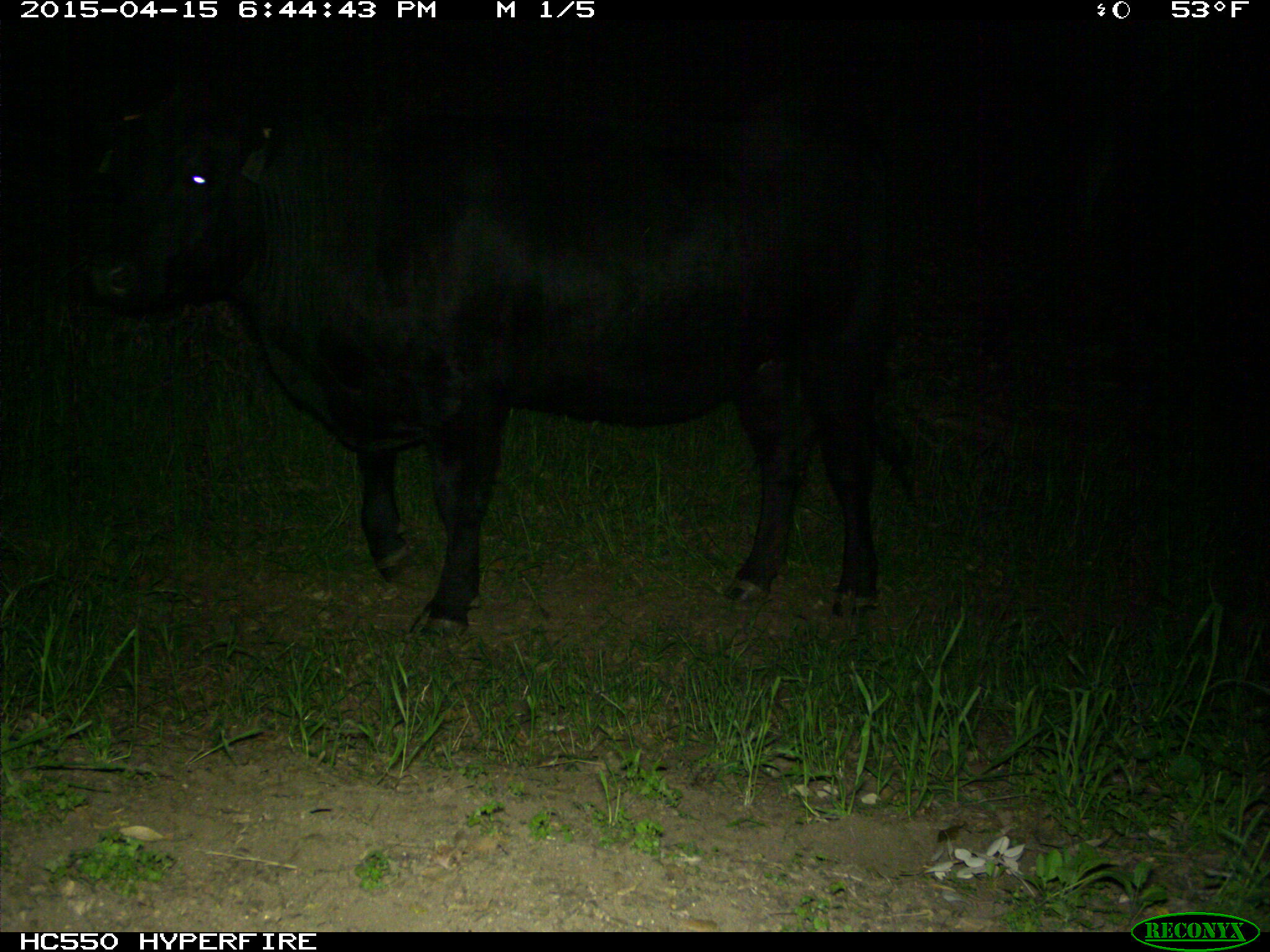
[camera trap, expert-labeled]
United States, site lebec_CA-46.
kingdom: Animalia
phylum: Chordata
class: Mammalia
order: Artiodactyla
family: Bovidae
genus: Bos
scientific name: Bos taurus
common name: domestic cow